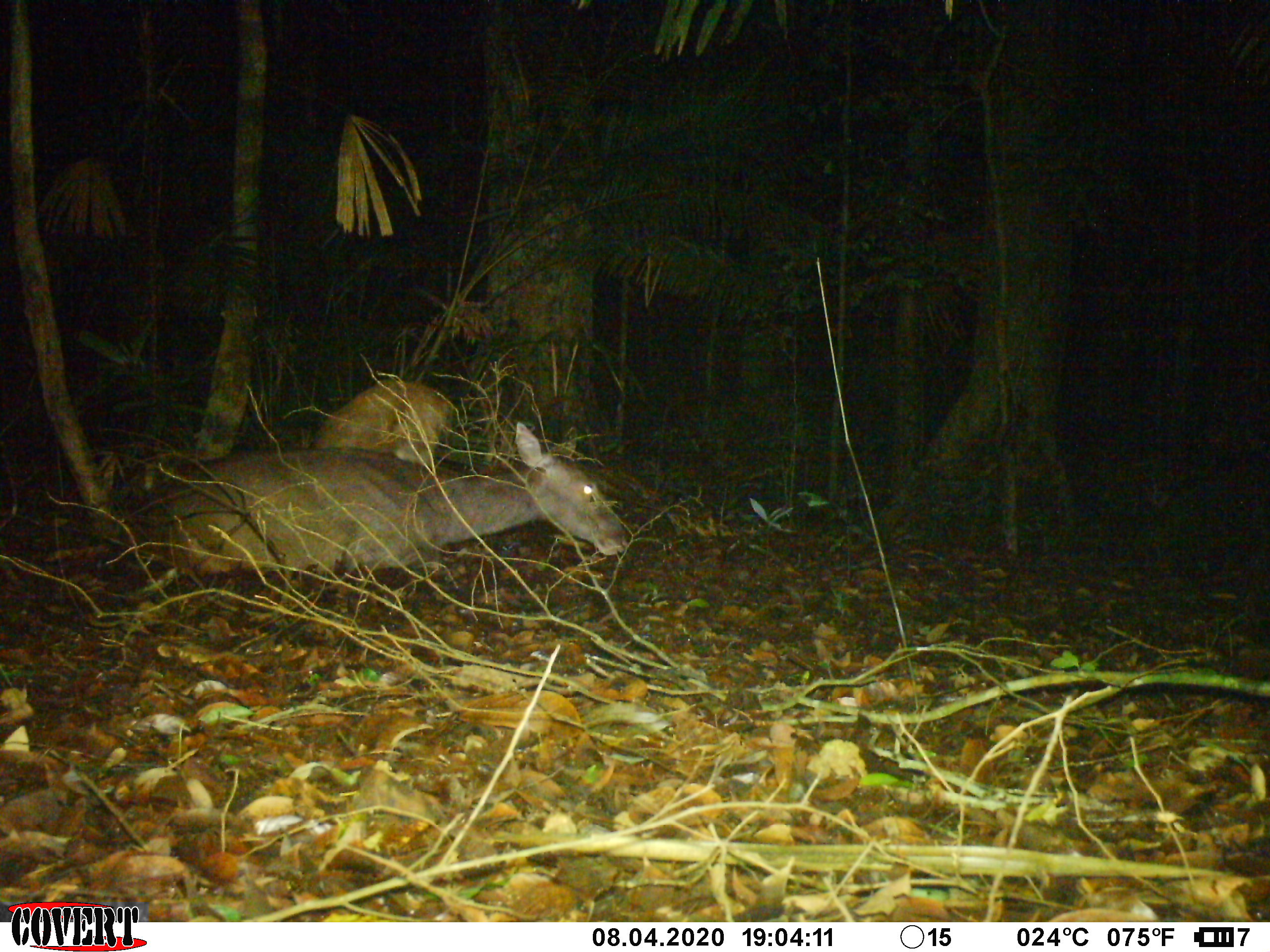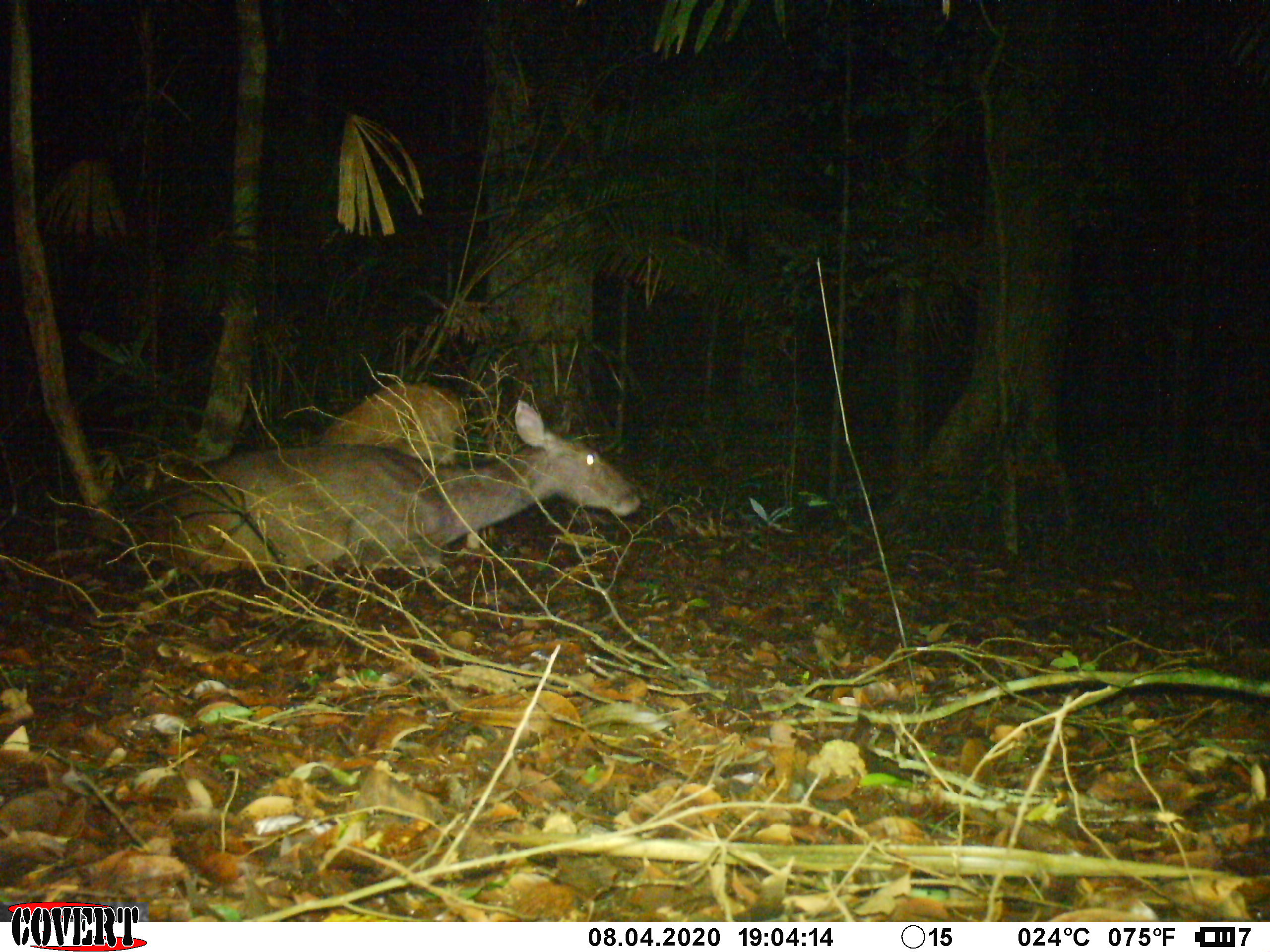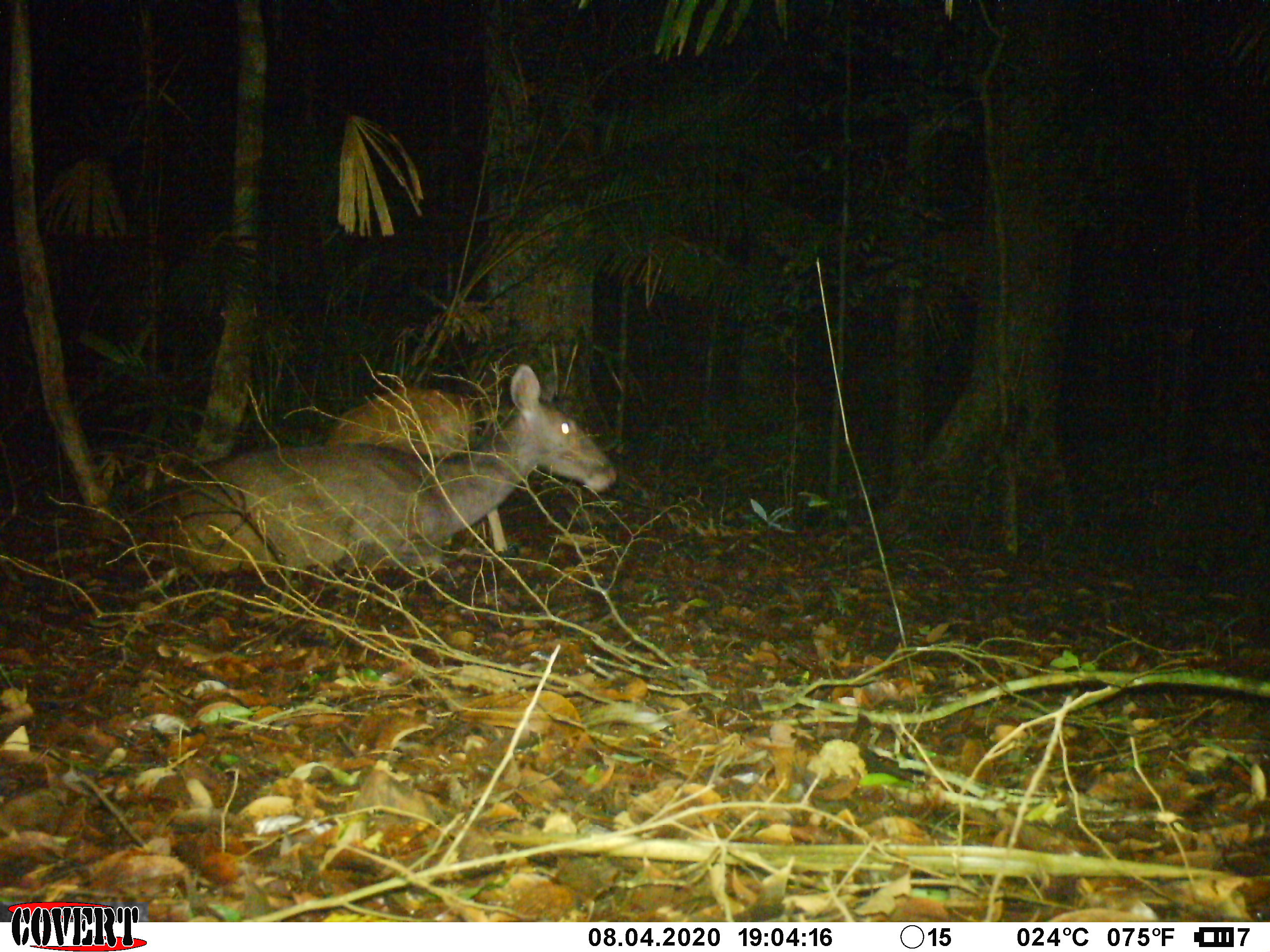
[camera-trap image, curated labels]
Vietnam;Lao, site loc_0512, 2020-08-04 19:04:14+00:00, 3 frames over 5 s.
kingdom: Animalia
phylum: Chordata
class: Mammalia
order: Artiodactyla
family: Cervidae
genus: Rusa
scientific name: Rusa unicolor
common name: sambar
Sambar (Rusa unicolor). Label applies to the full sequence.